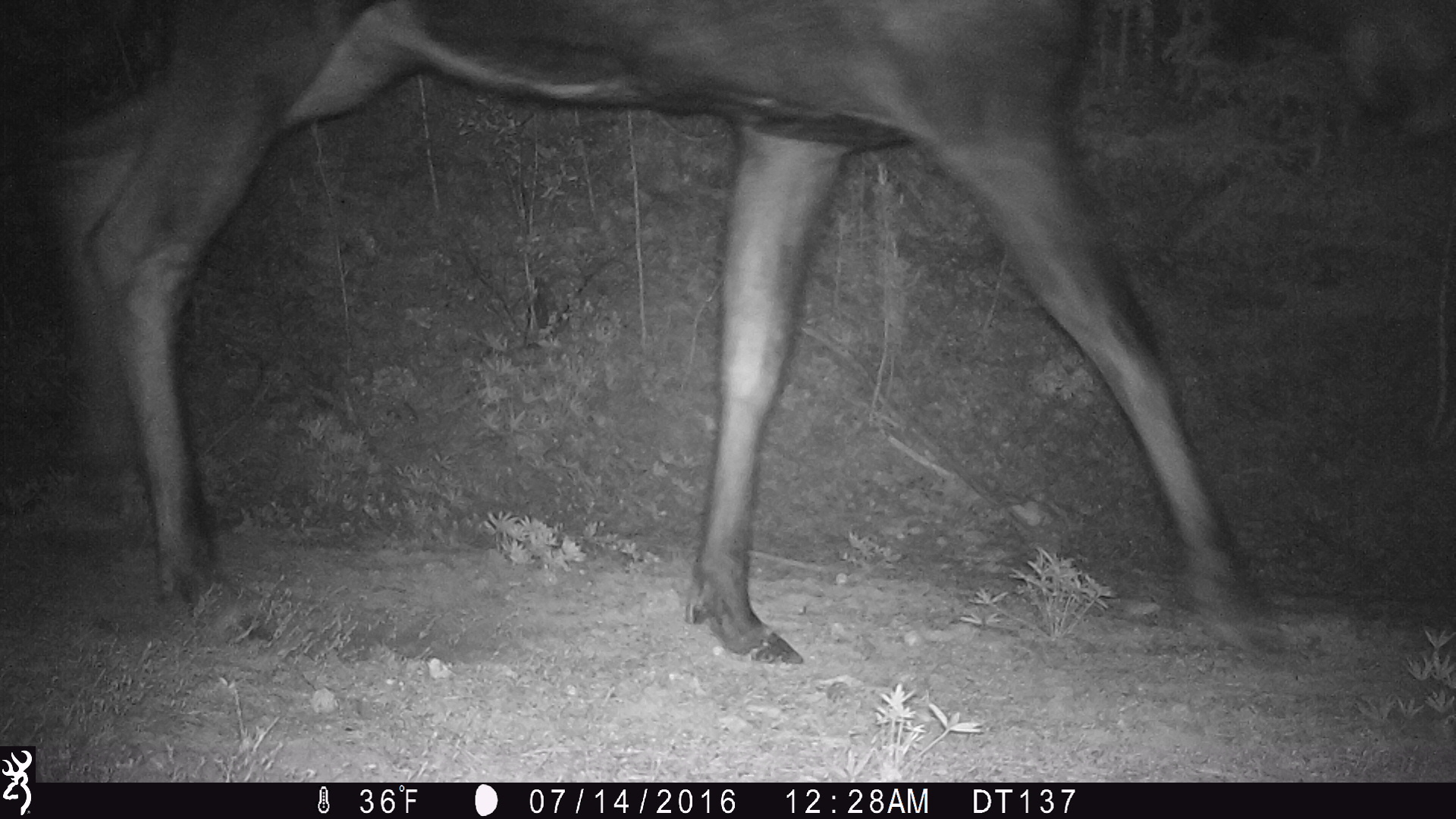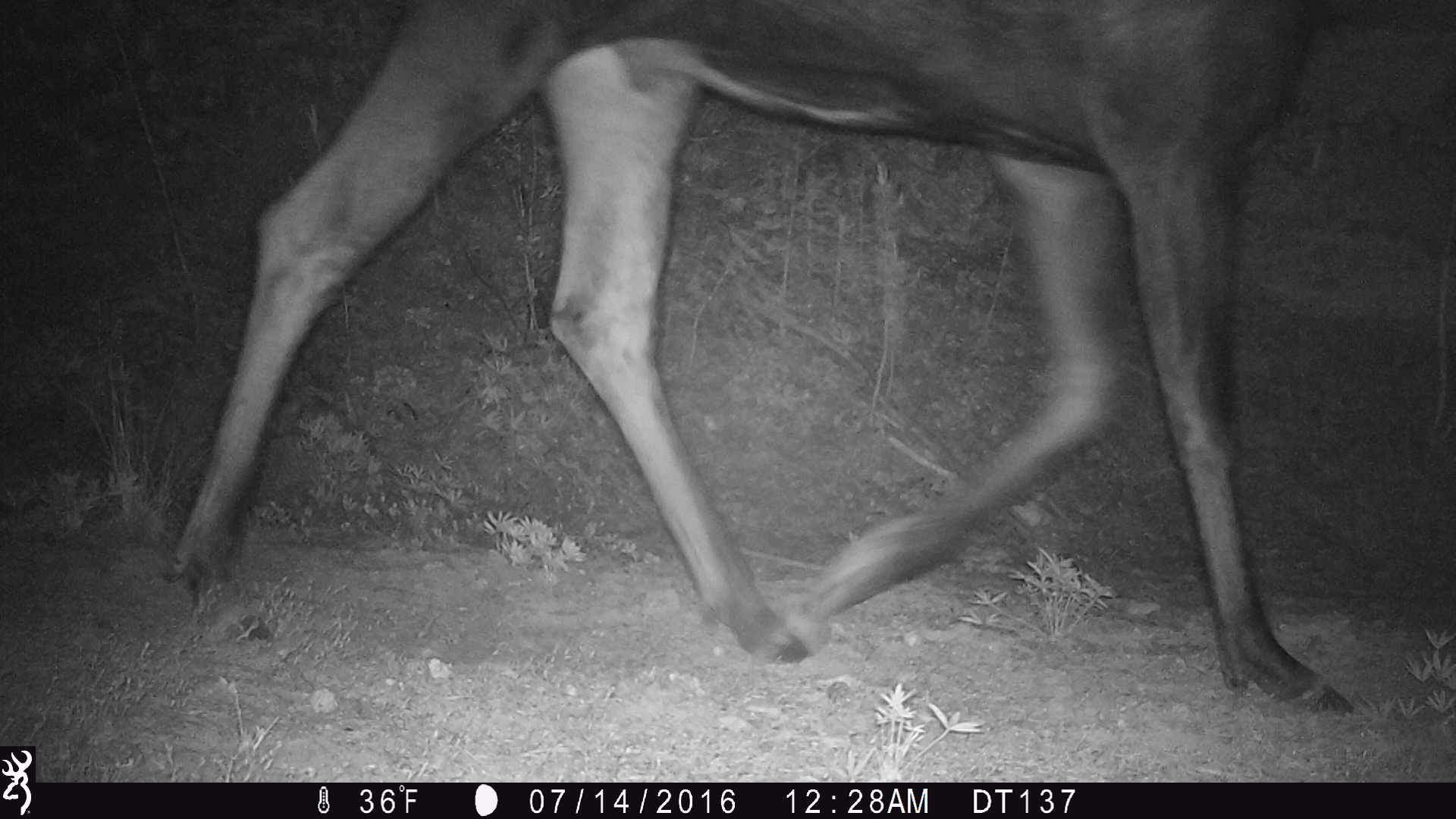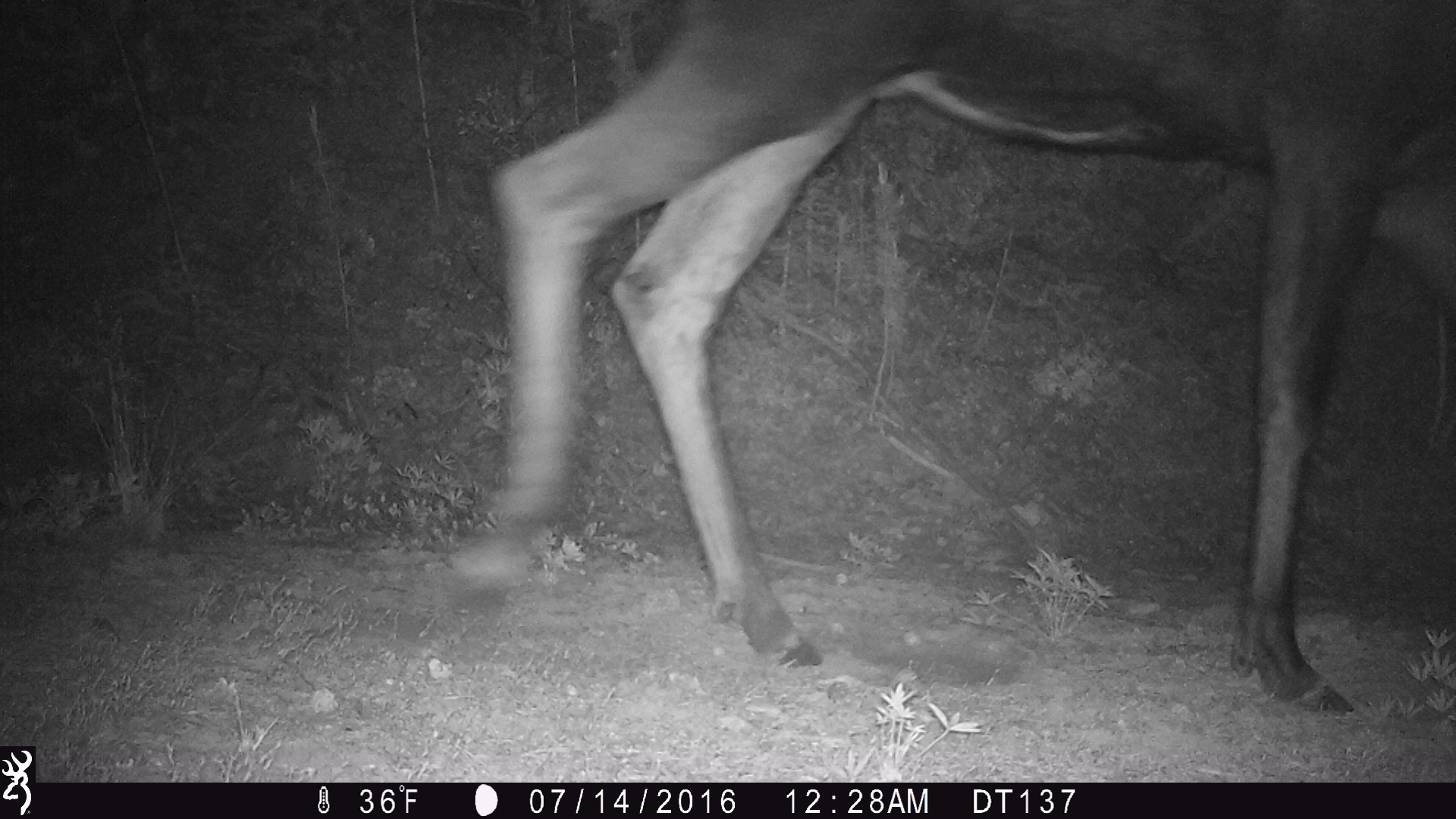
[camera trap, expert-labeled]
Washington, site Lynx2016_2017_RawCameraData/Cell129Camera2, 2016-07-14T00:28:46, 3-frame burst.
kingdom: Animalia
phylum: Chordata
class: Mammalia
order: Artiodactyla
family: Cervidae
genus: Alces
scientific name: Alces alces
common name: moose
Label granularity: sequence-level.